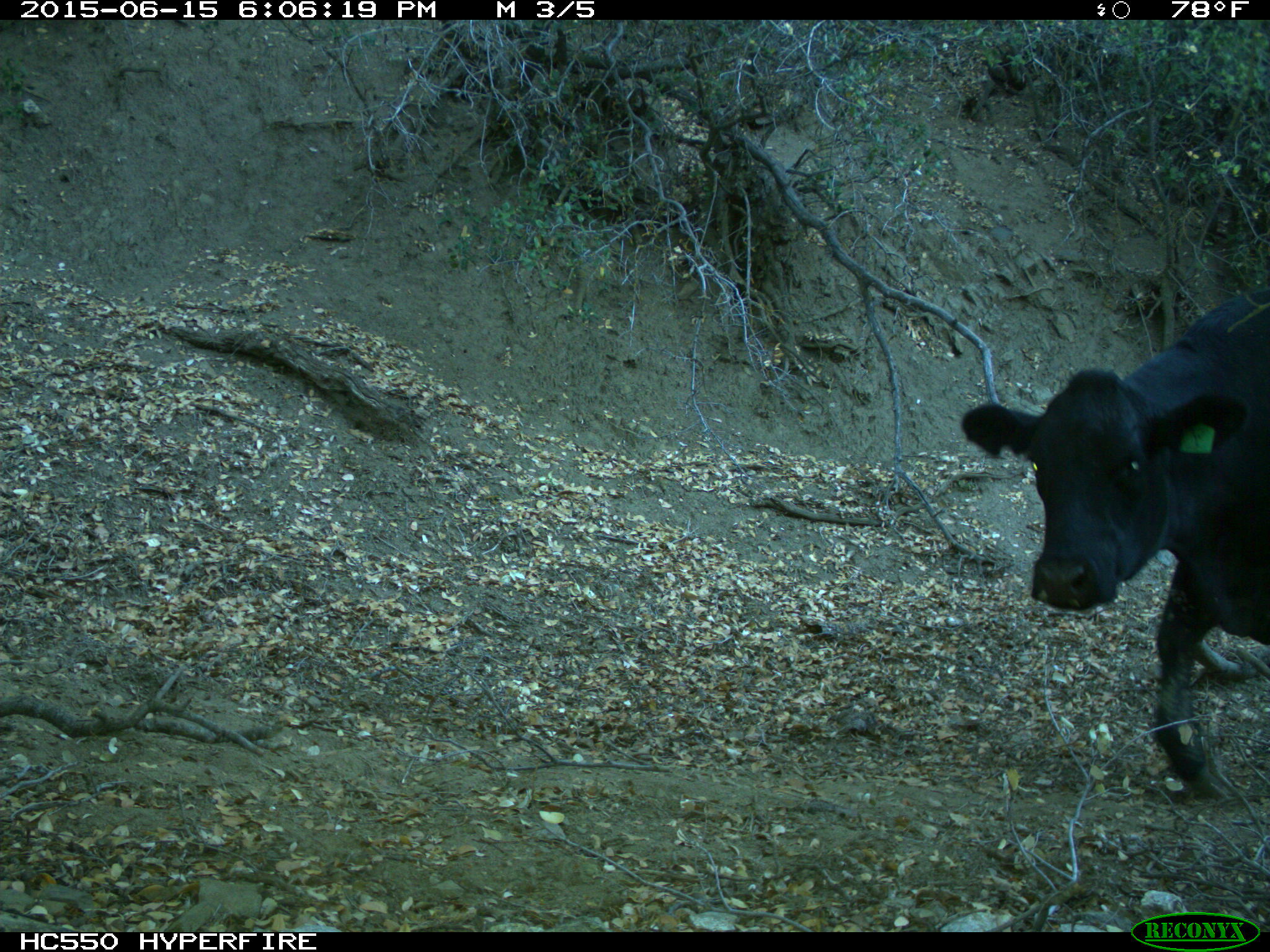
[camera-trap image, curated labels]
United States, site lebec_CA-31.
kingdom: Animalia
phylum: Chordata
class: Mammalia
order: Artiodactyla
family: Bovidae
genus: Bos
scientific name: Bos taurus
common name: domestic cow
Bos taurus (domestic cow).